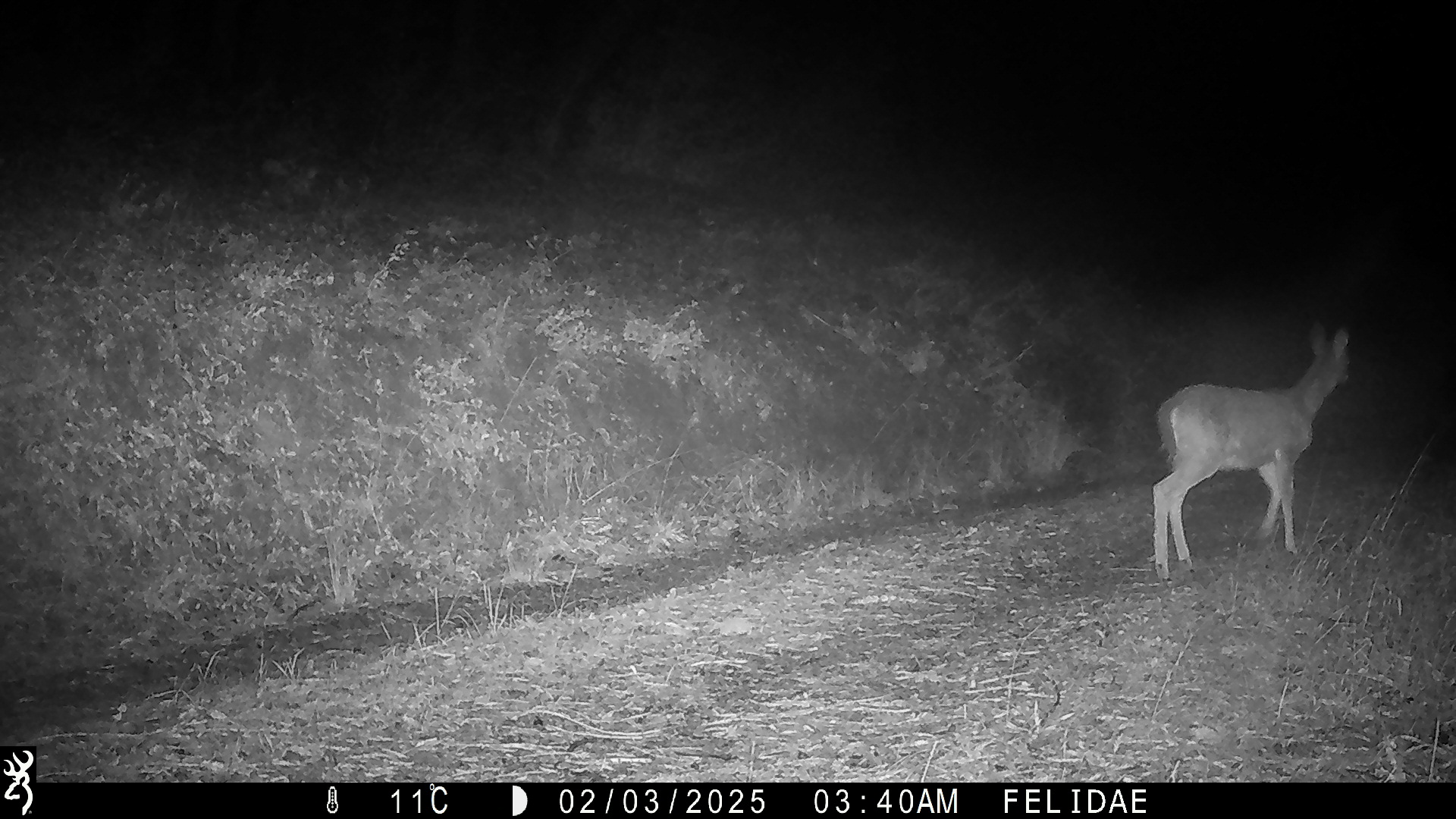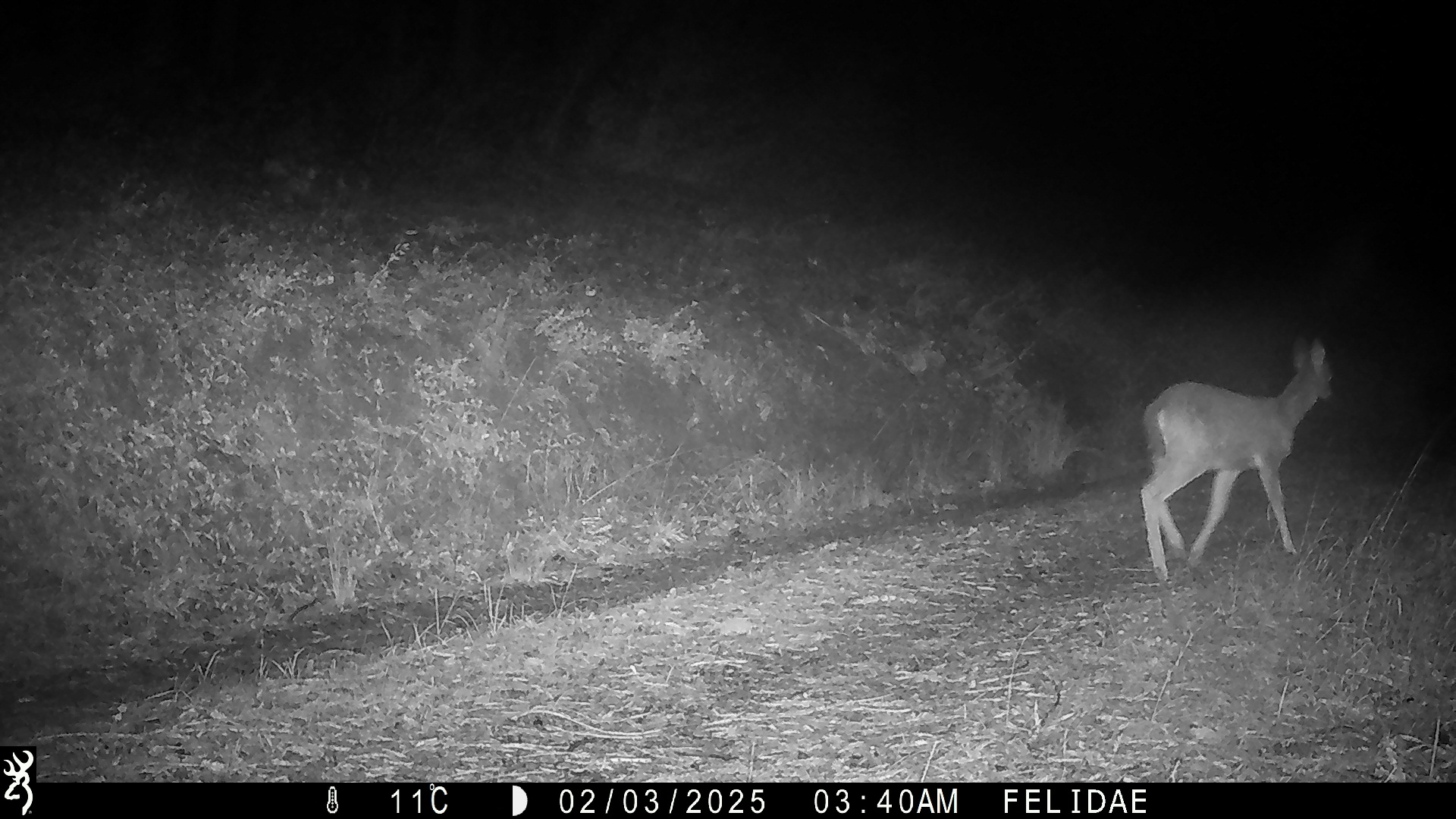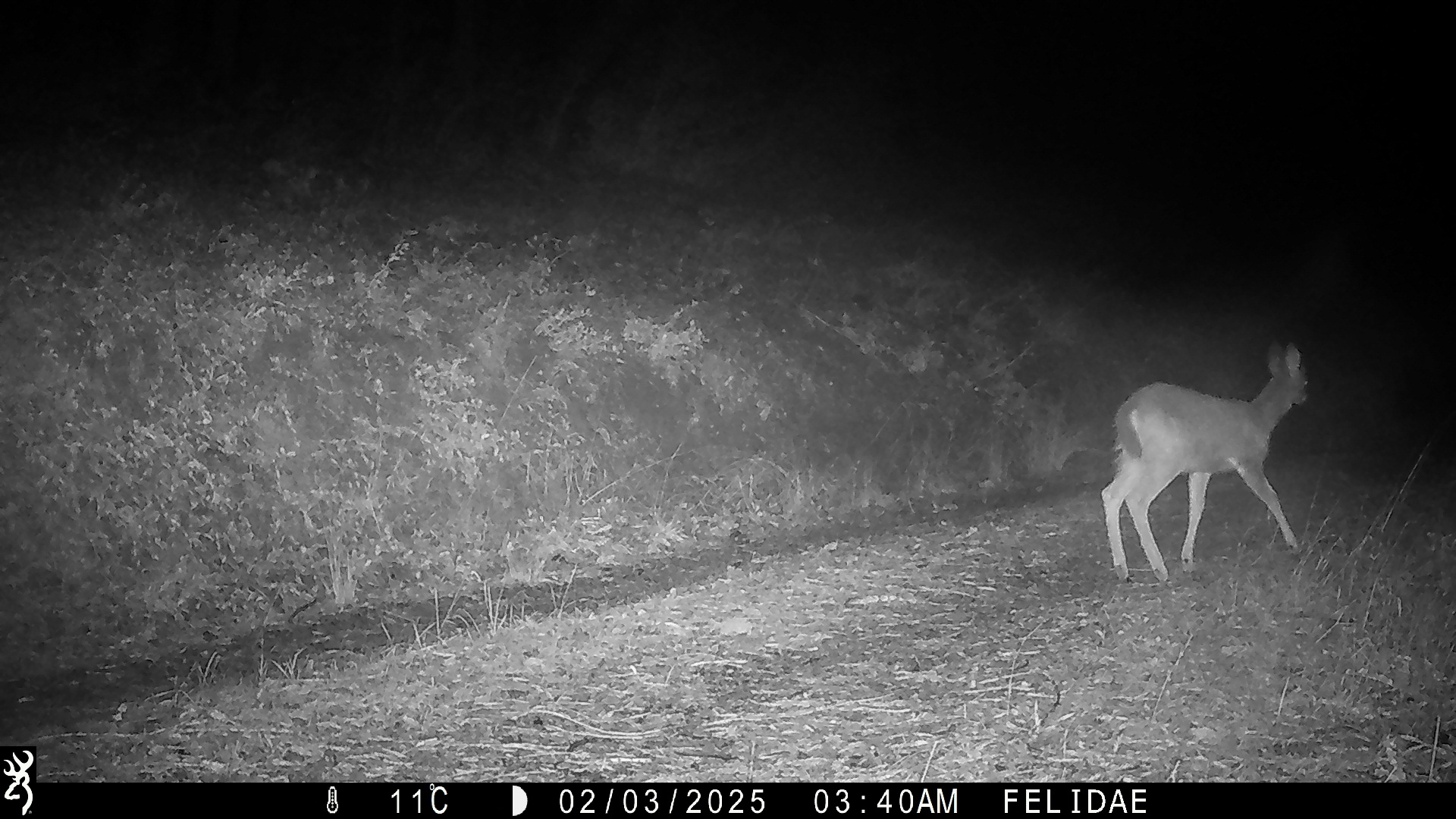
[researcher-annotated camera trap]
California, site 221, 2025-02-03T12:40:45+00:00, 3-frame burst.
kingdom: Animalia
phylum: Chordata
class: Mammalia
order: Artiodactyla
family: Cervidae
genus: Odocoileus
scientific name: Odocoileus hemionus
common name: mule deer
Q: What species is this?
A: Mule deer (Odocoileus hemionus).